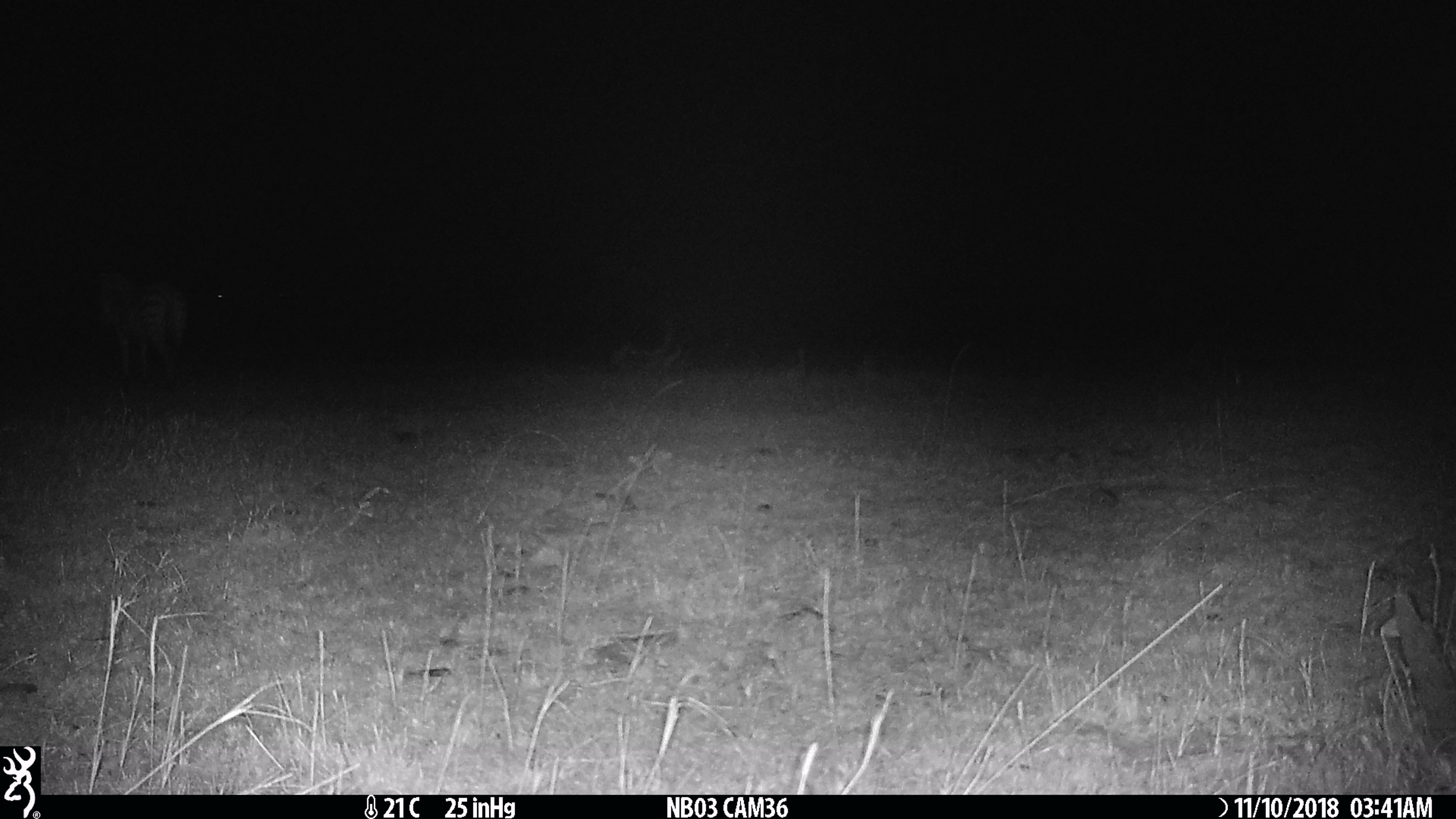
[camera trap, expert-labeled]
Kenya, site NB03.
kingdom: Animalia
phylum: Chordata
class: Mammalia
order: Perissodactyla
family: Equidae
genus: Equus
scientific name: Equus quagga burchellii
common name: burchell's zebra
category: zebra